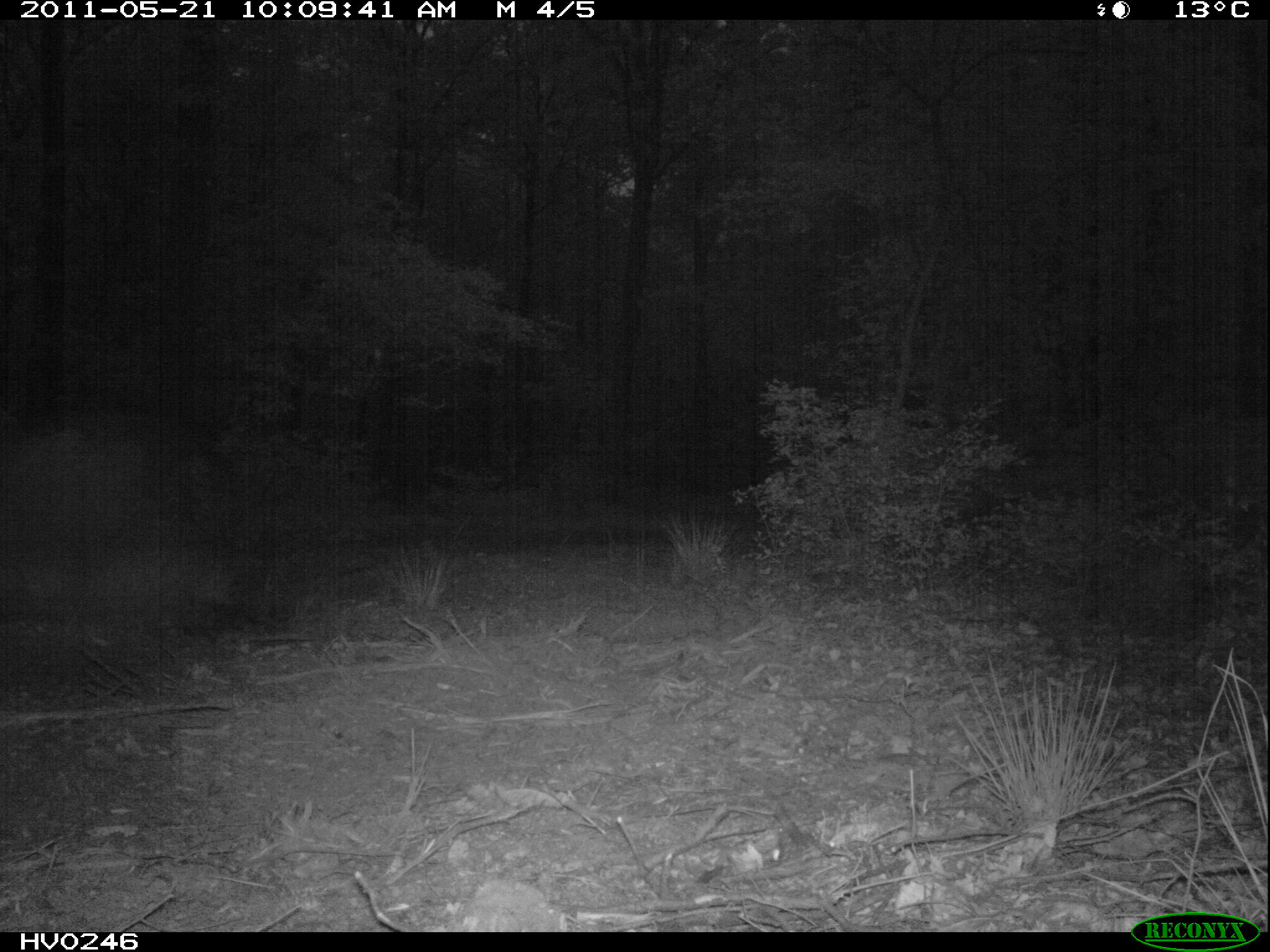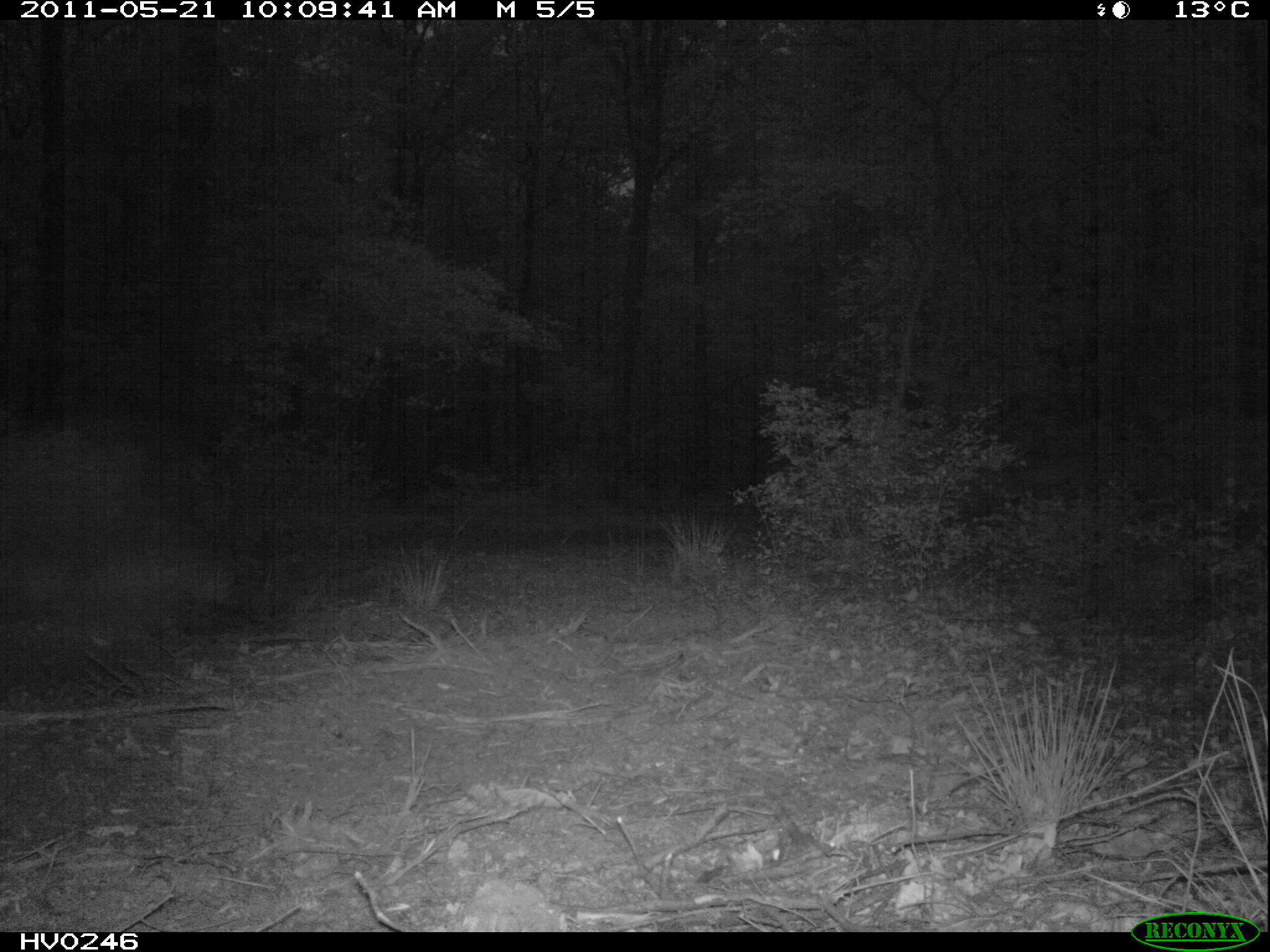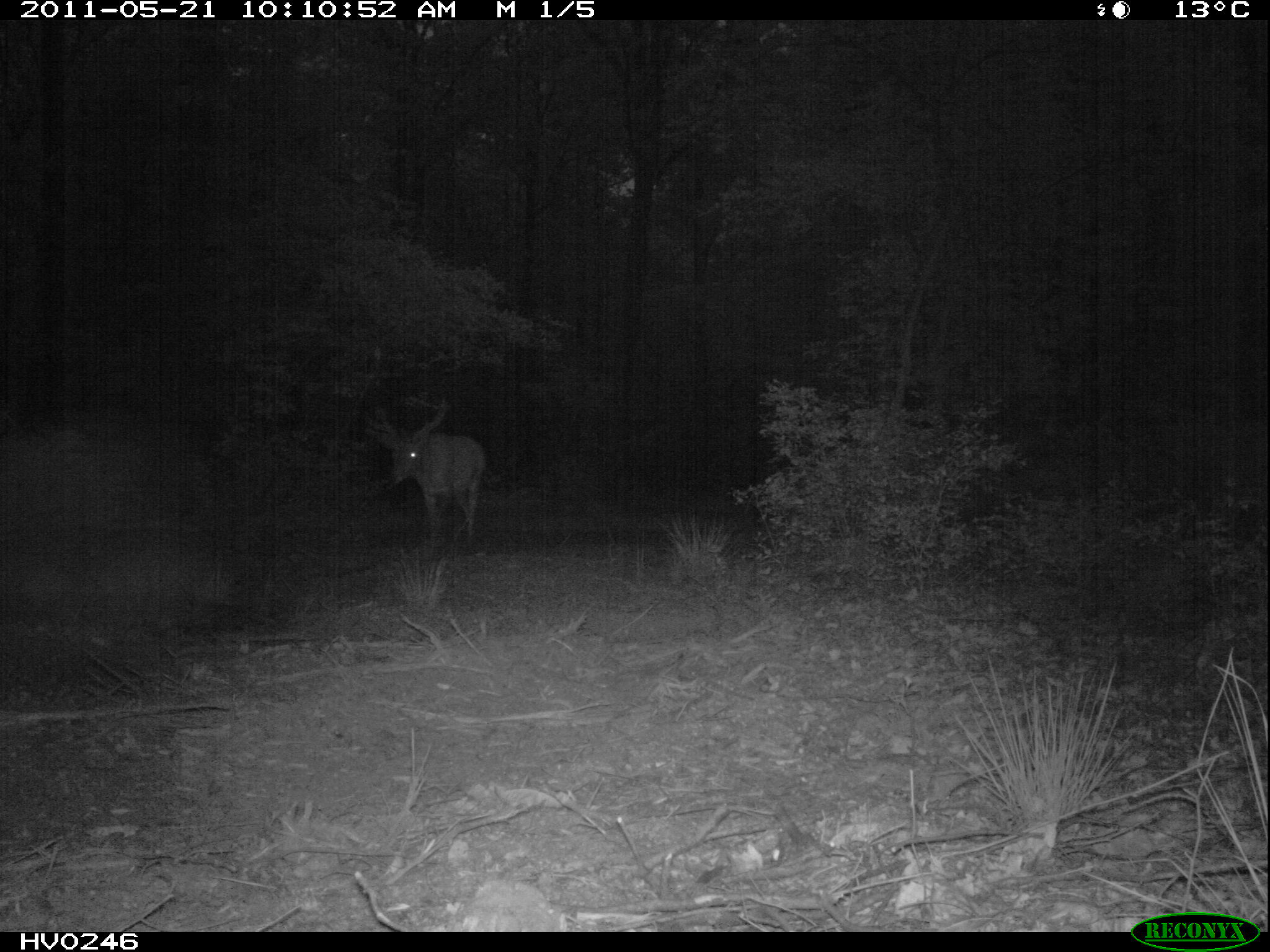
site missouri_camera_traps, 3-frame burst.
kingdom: Animalia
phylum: Chordata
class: Mammalia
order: Artiodactyla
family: Cervidae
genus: Cervus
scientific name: Cervus elaphus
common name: red deer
Red deer (Cervus elaphus). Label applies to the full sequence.